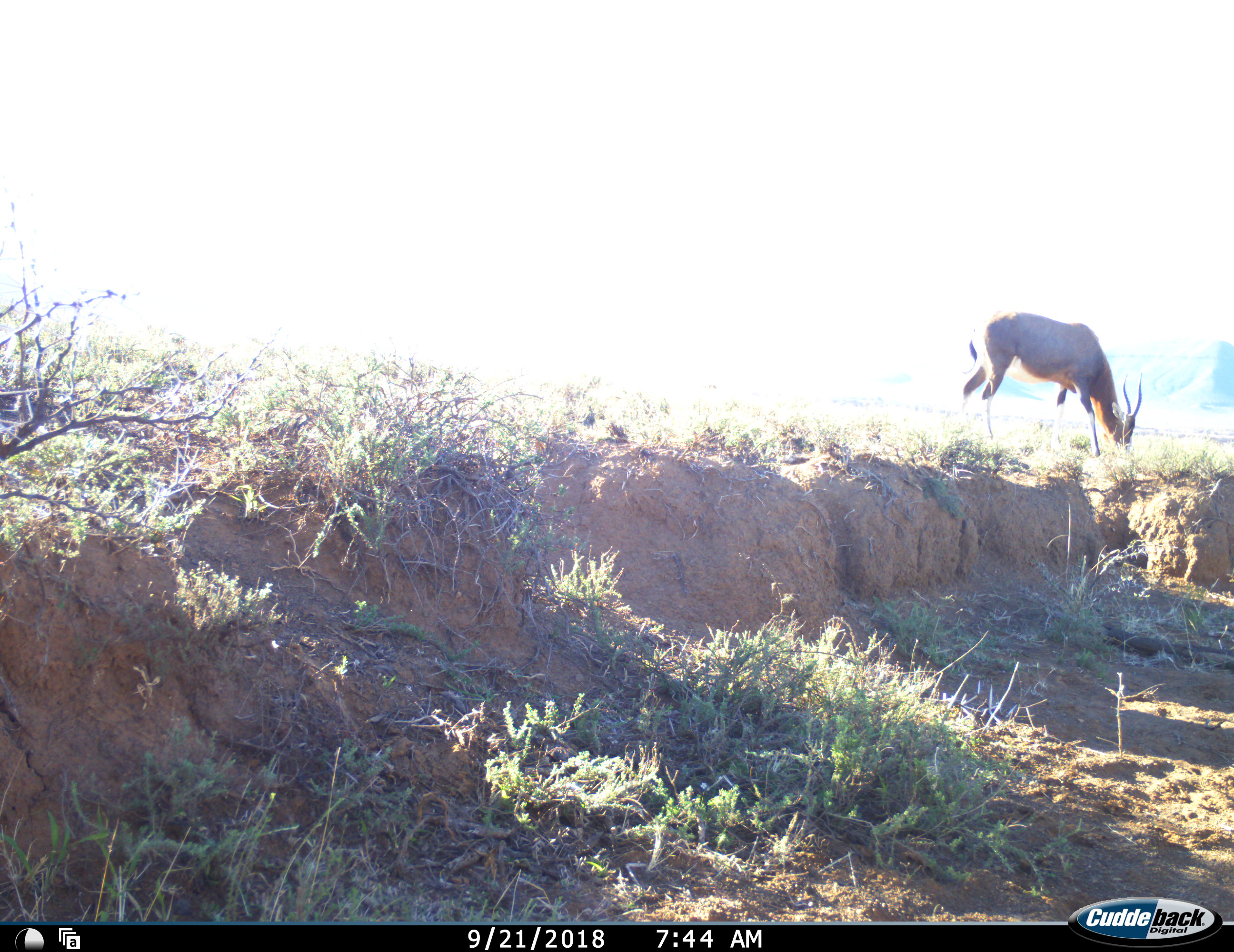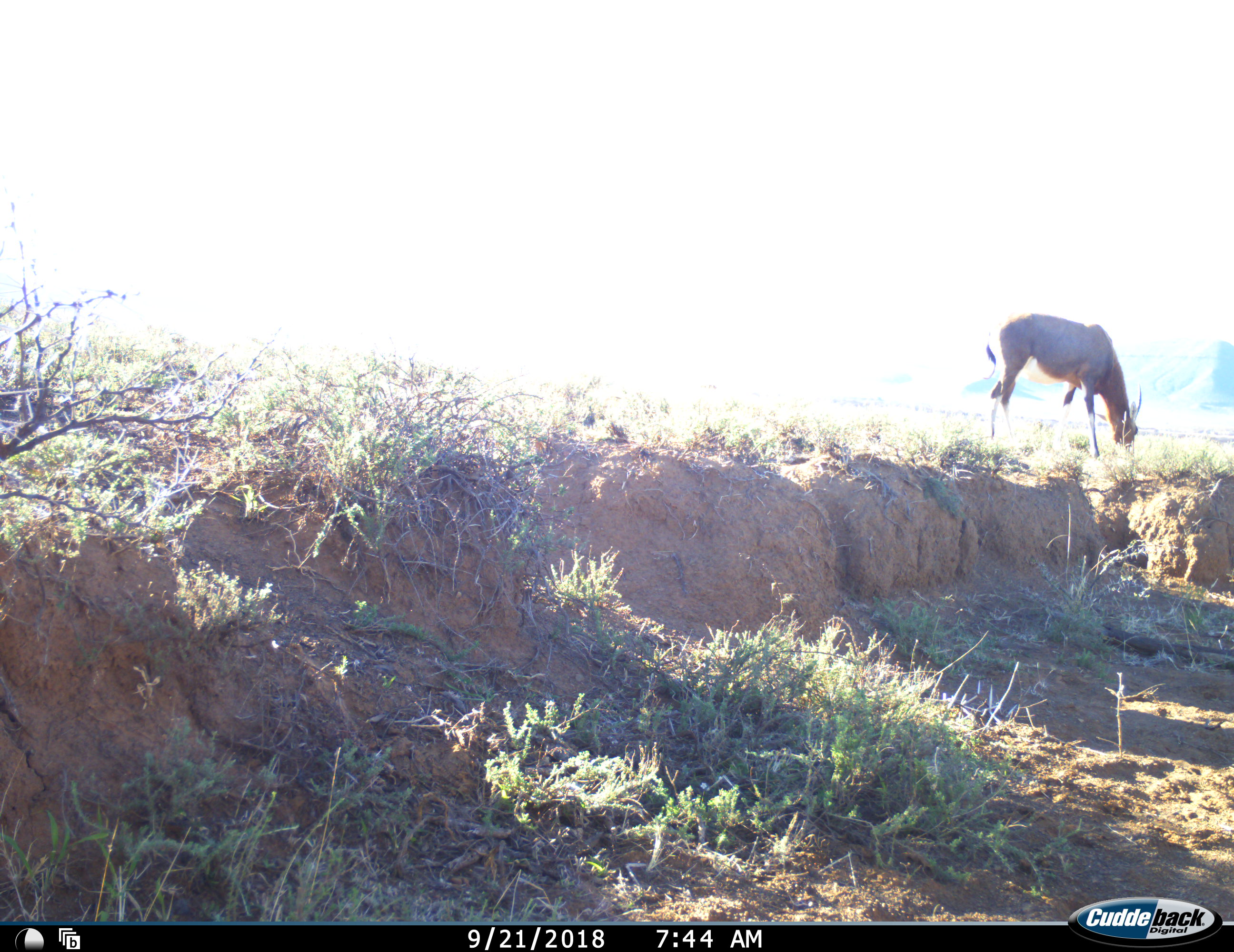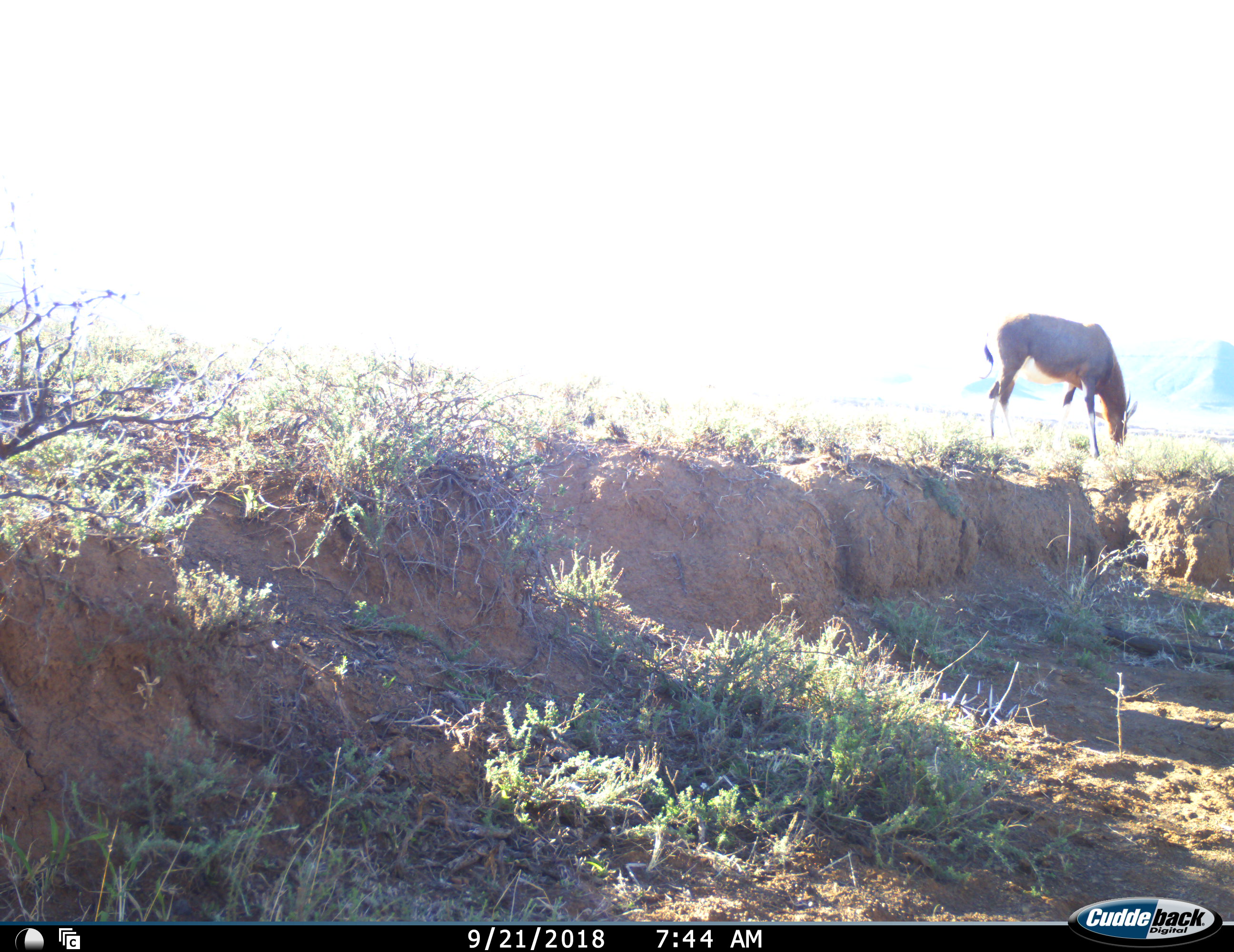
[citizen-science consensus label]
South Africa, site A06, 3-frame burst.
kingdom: Animalia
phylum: Chordata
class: Mammalia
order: Artiodactyla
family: Bovidae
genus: Damaliscus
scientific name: Damaliscus pygargus phillipsi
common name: blesbok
Blesbok (Damaliscus pygargus phillipsi), count 1. Behavior (volunteer vote fractions): standing 22%, resting 0%, moving 0%, interacting 0%. Young present (vote fraction): 0%. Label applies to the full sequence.